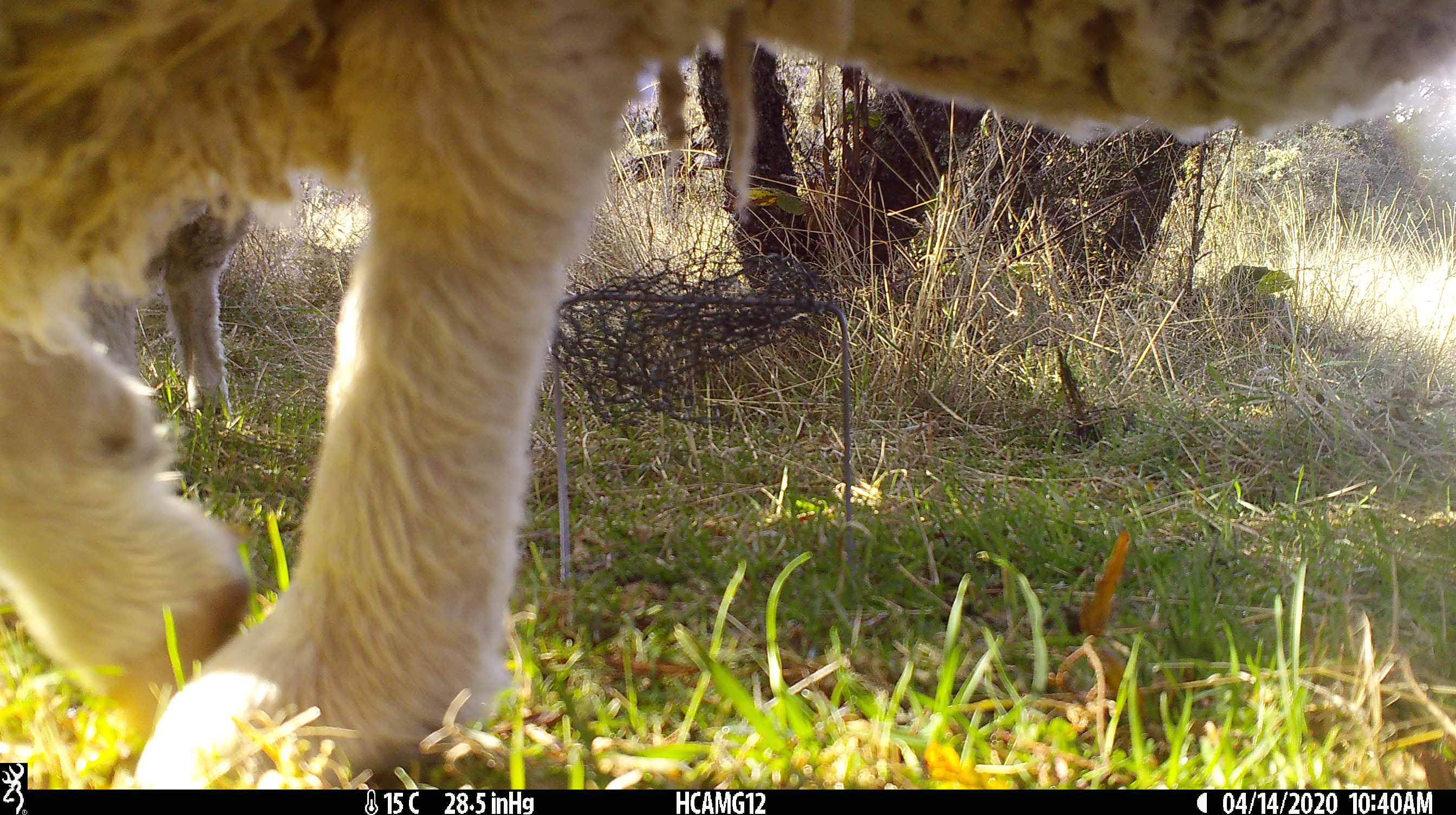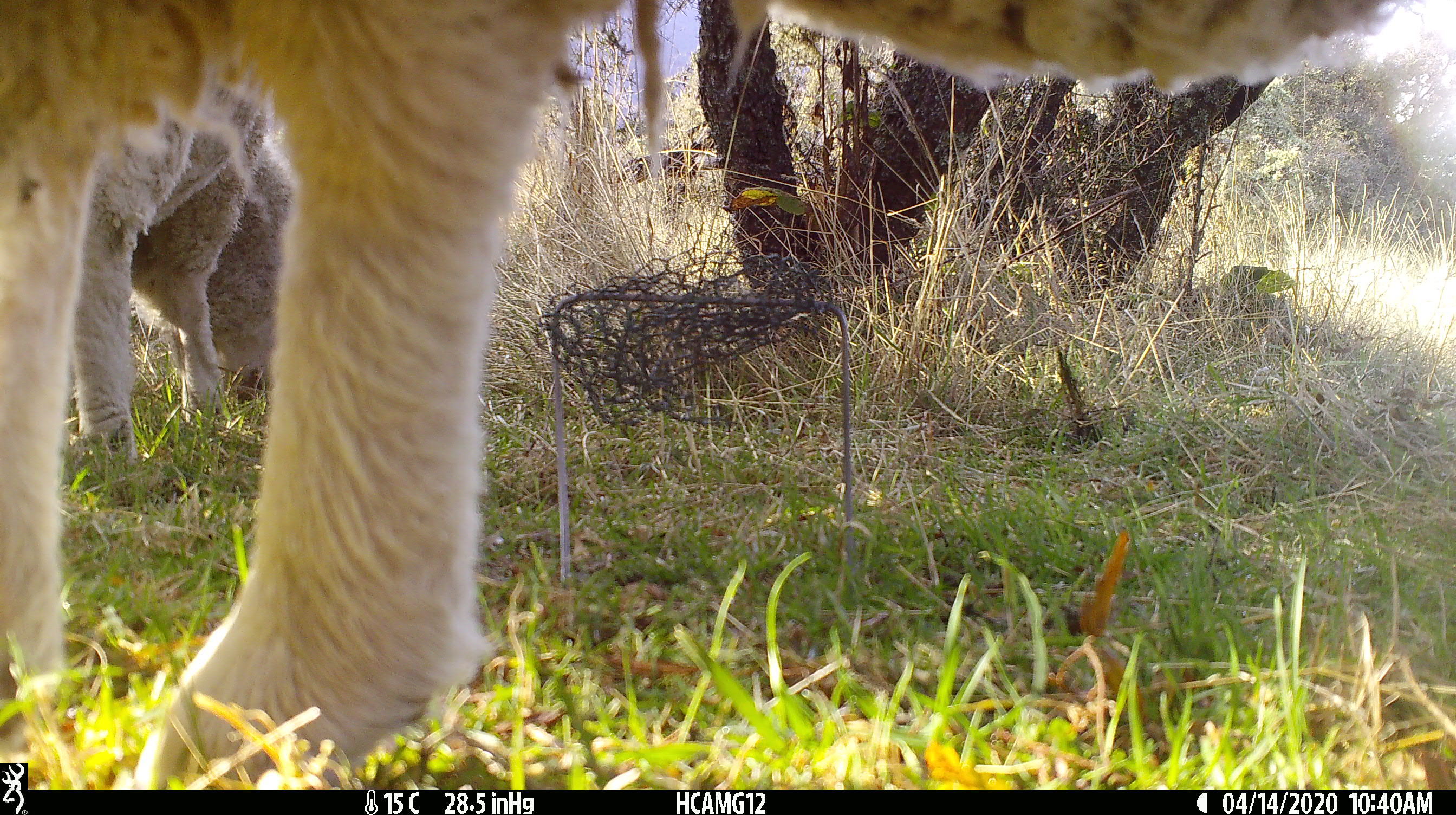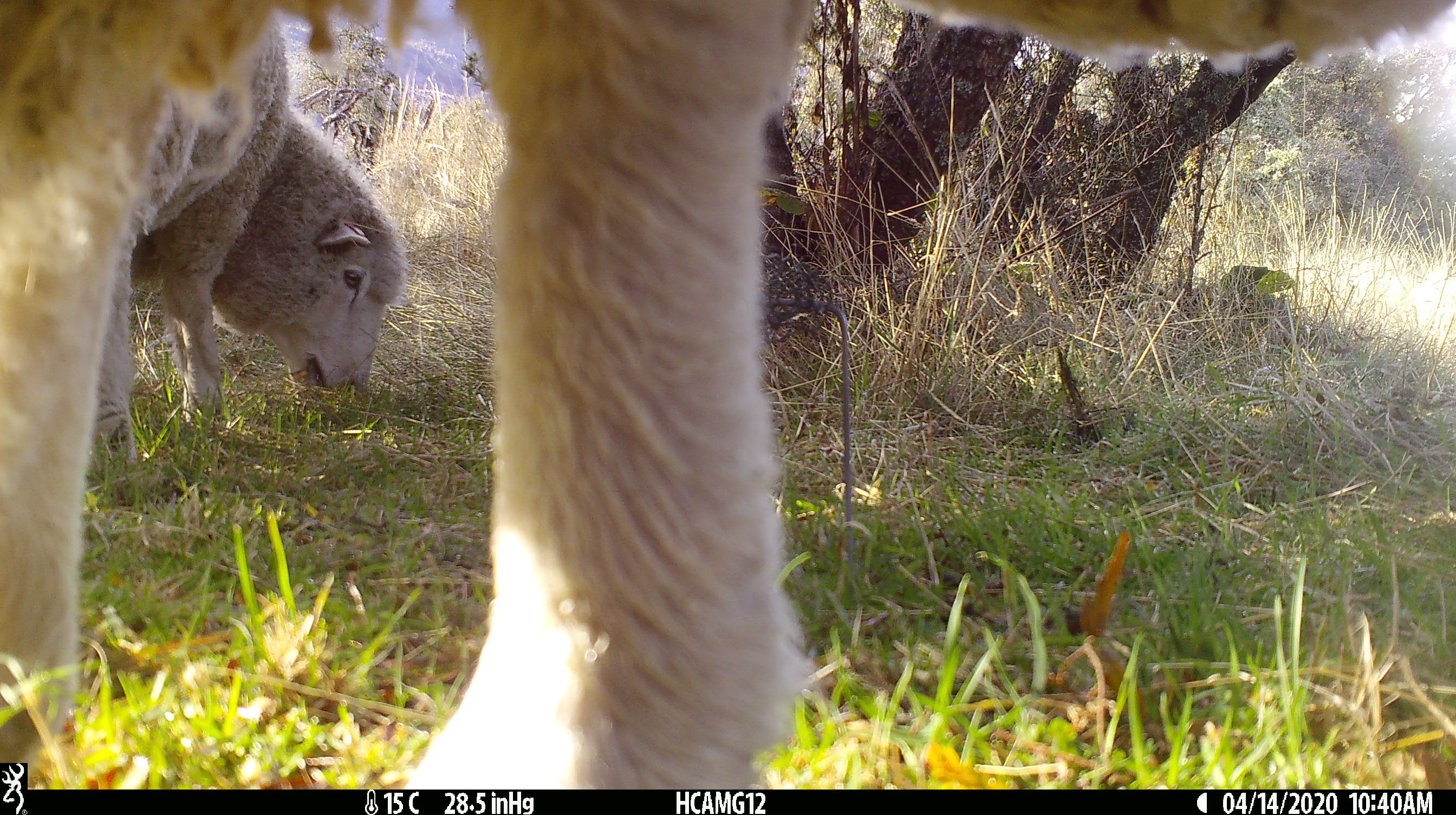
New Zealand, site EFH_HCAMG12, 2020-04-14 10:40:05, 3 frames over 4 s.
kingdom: Animalia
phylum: Chordata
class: Mammalia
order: Artiodactyla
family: Bovidae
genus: Ovis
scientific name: Ovis aries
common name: domestic sheep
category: sheep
Sheep (domestic sheep) (Ovis aries).